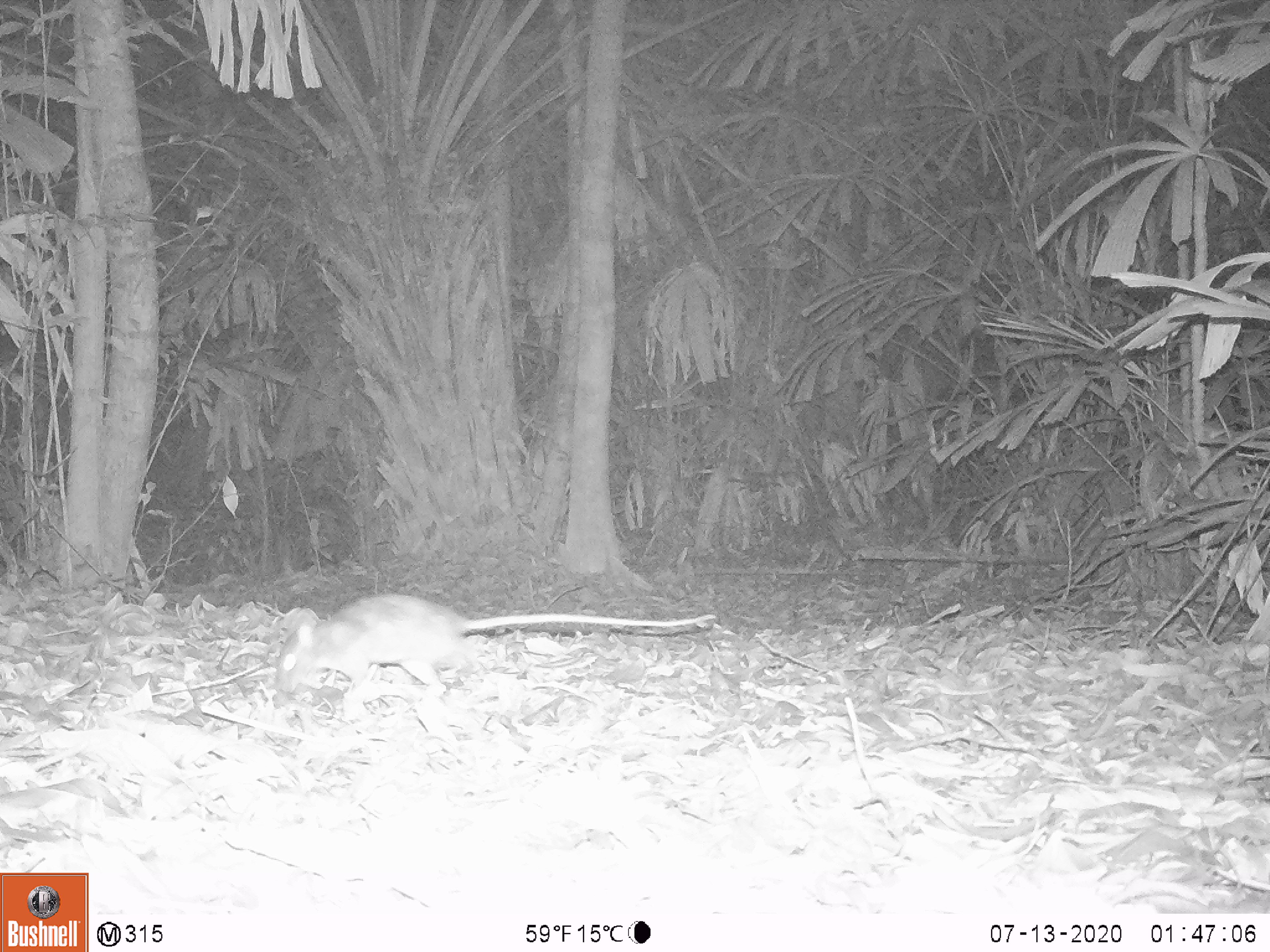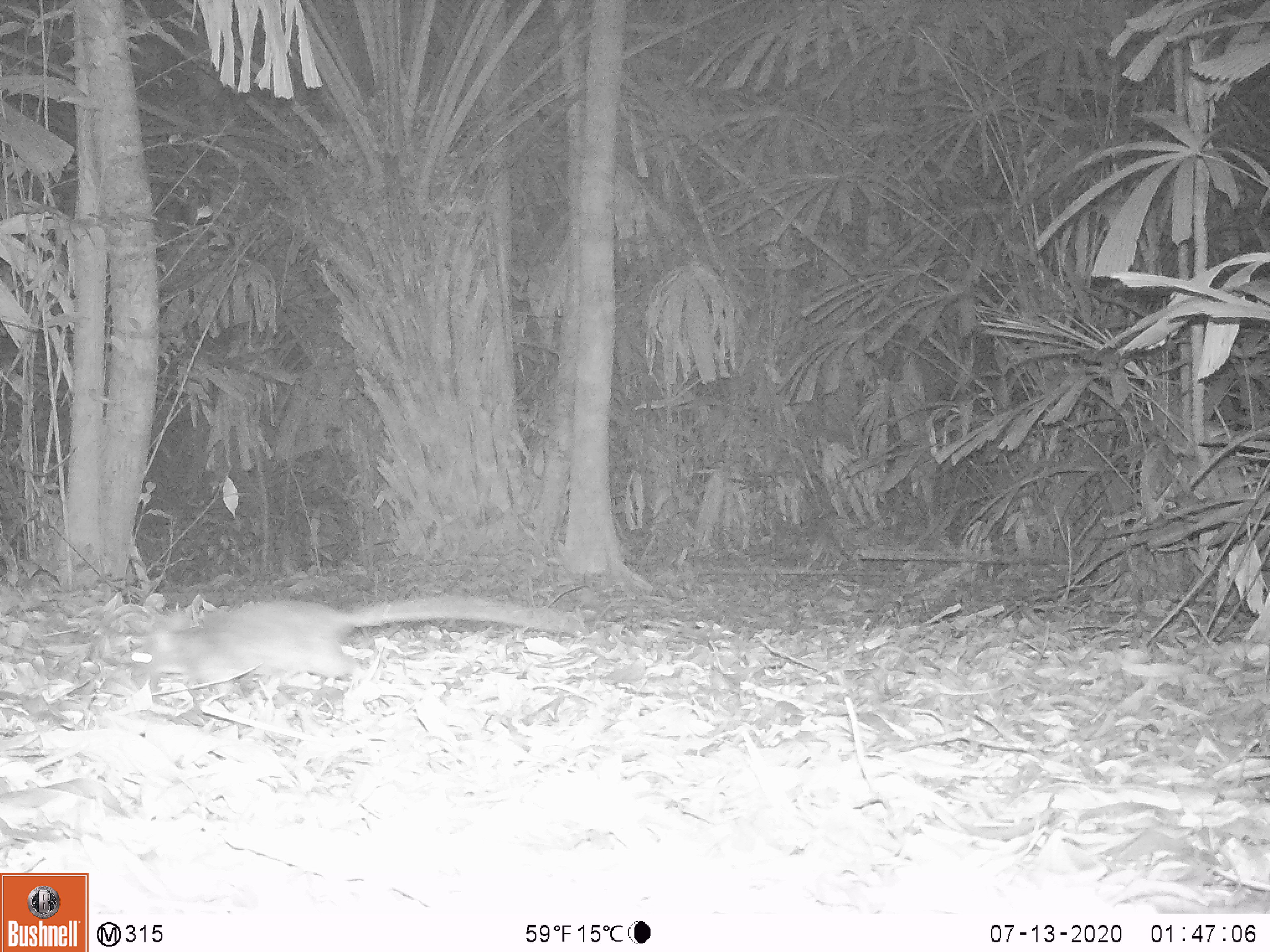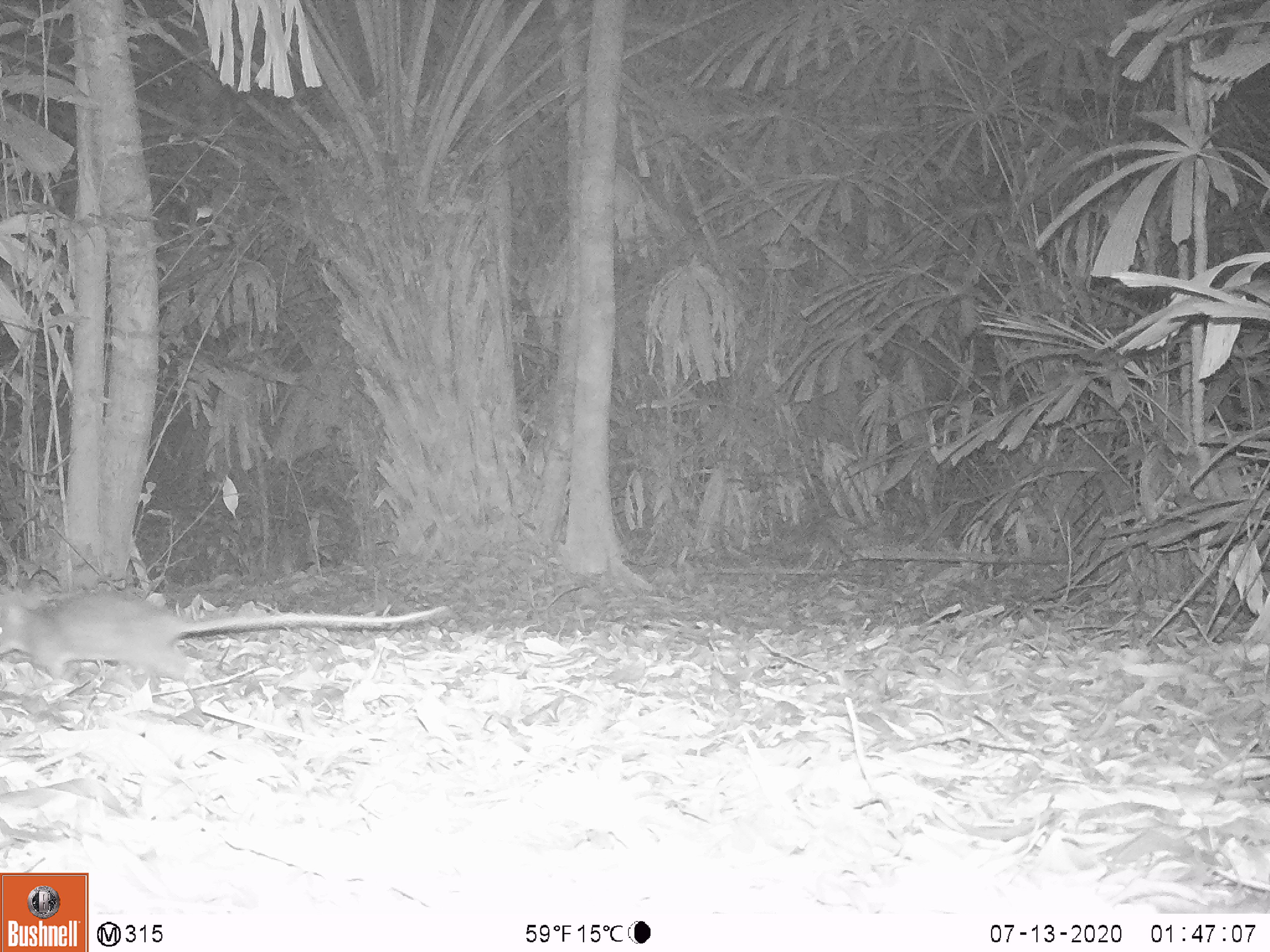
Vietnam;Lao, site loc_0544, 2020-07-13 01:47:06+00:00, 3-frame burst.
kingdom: Animalia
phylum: Chordata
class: Mammalia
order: Rodentia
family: Muridae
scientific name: Muridae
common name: old-world mice and rats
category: unidentified murid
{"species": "unidentified murid (old-world mice and rats) (Muridae)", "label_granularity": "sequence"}